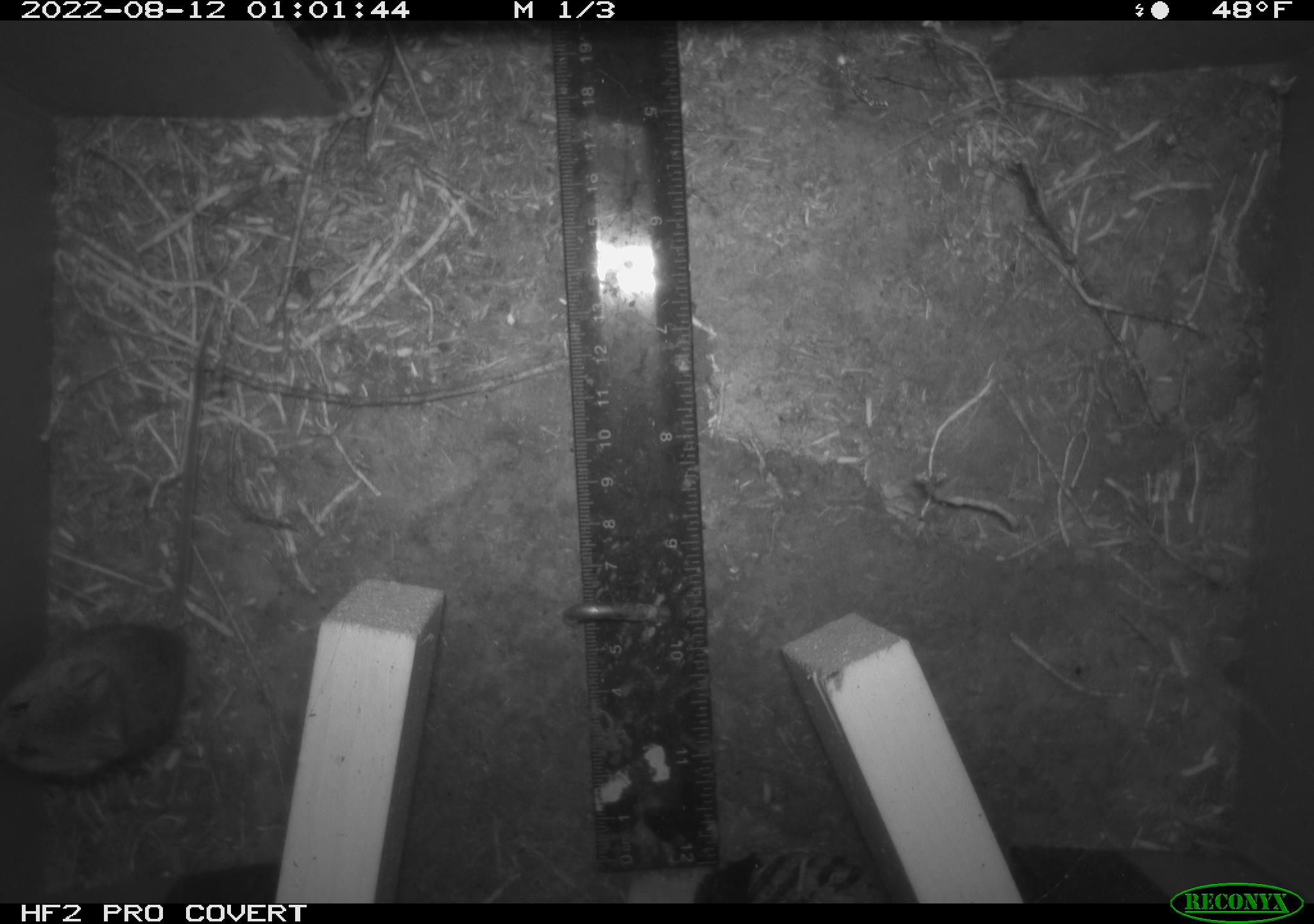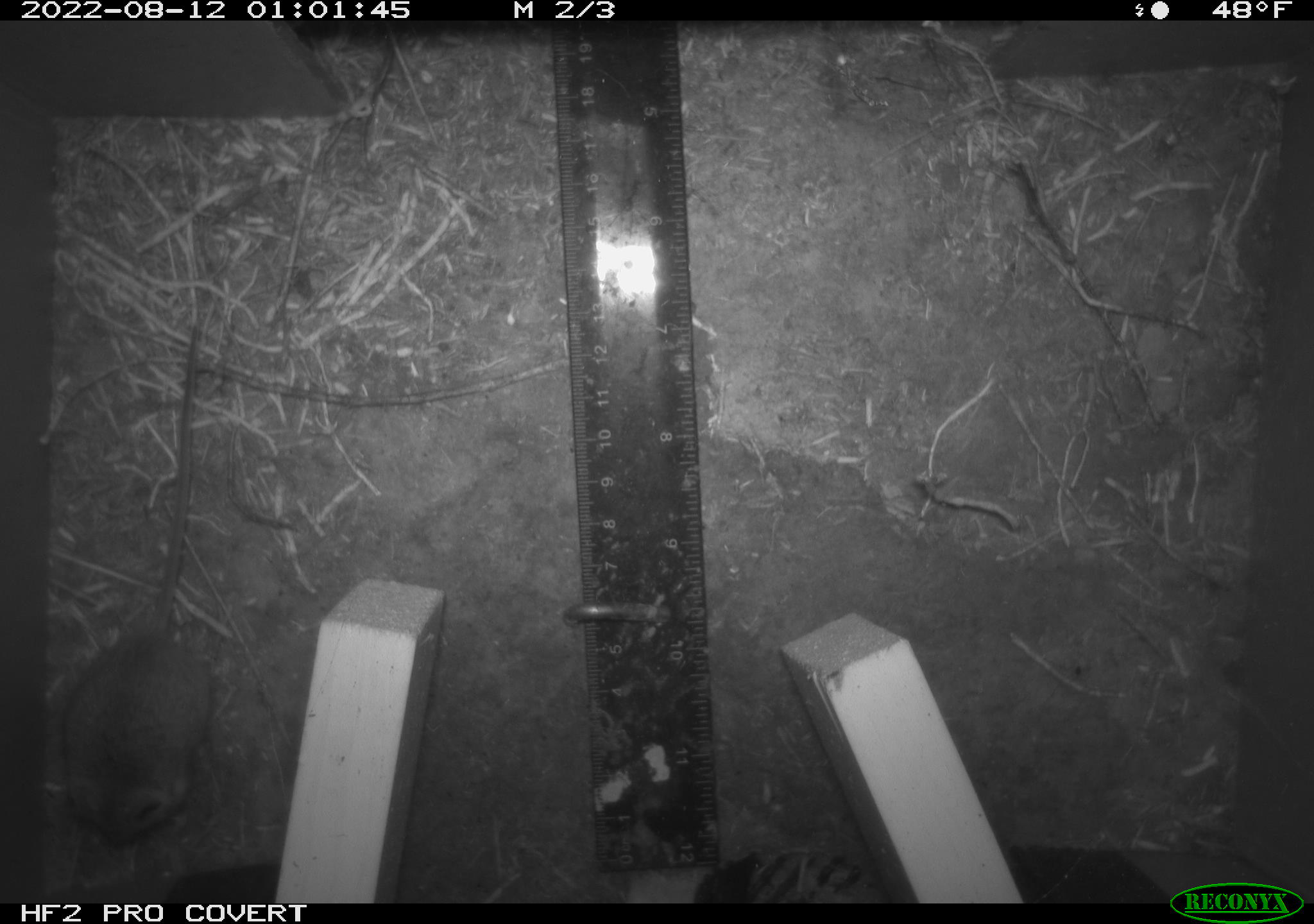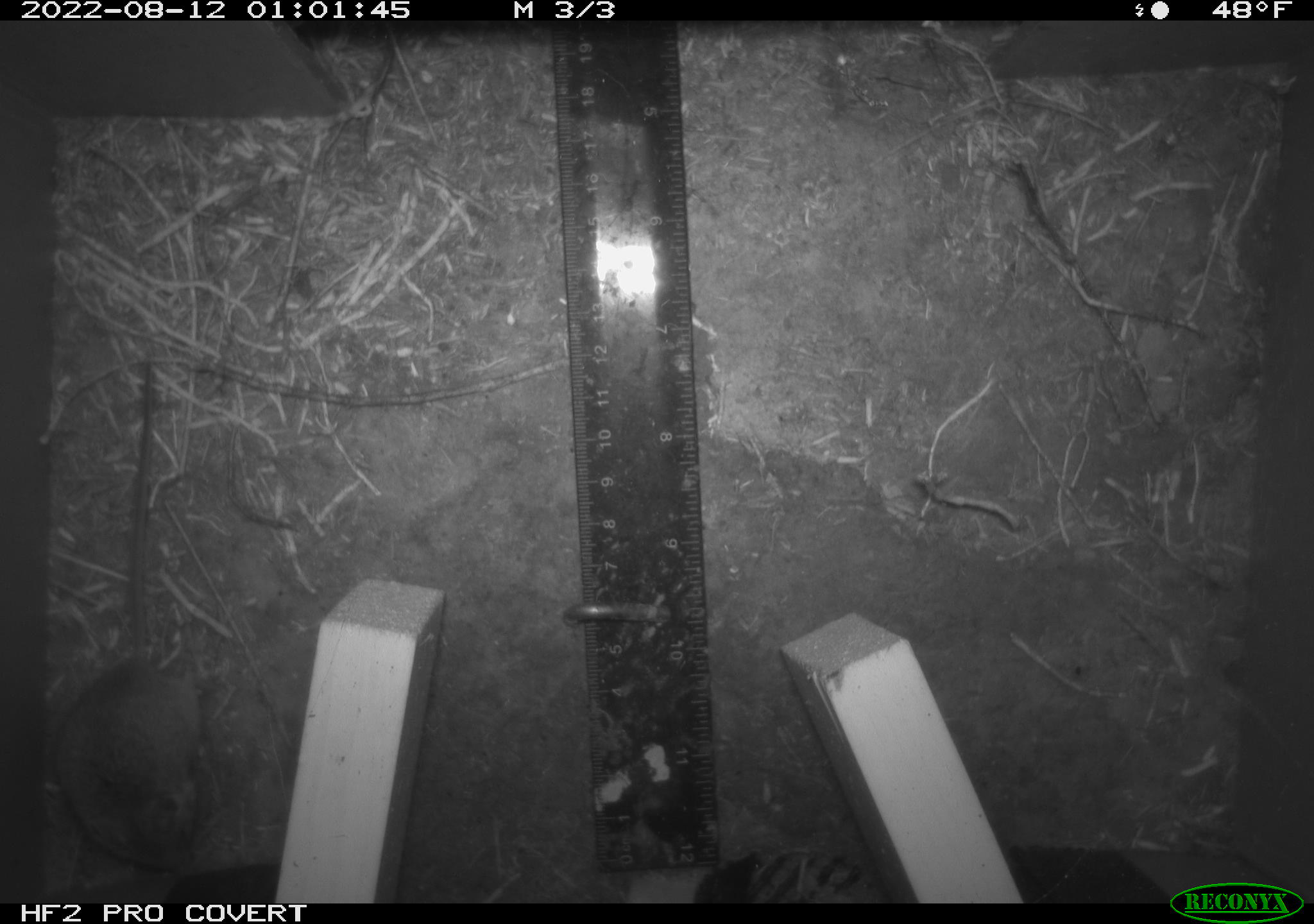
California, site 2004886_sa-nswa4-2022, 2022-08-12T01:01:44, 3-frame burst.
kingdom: Animalia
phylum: Chordata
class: Mammalia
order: Rodentia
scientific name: Rodentia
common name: rodent